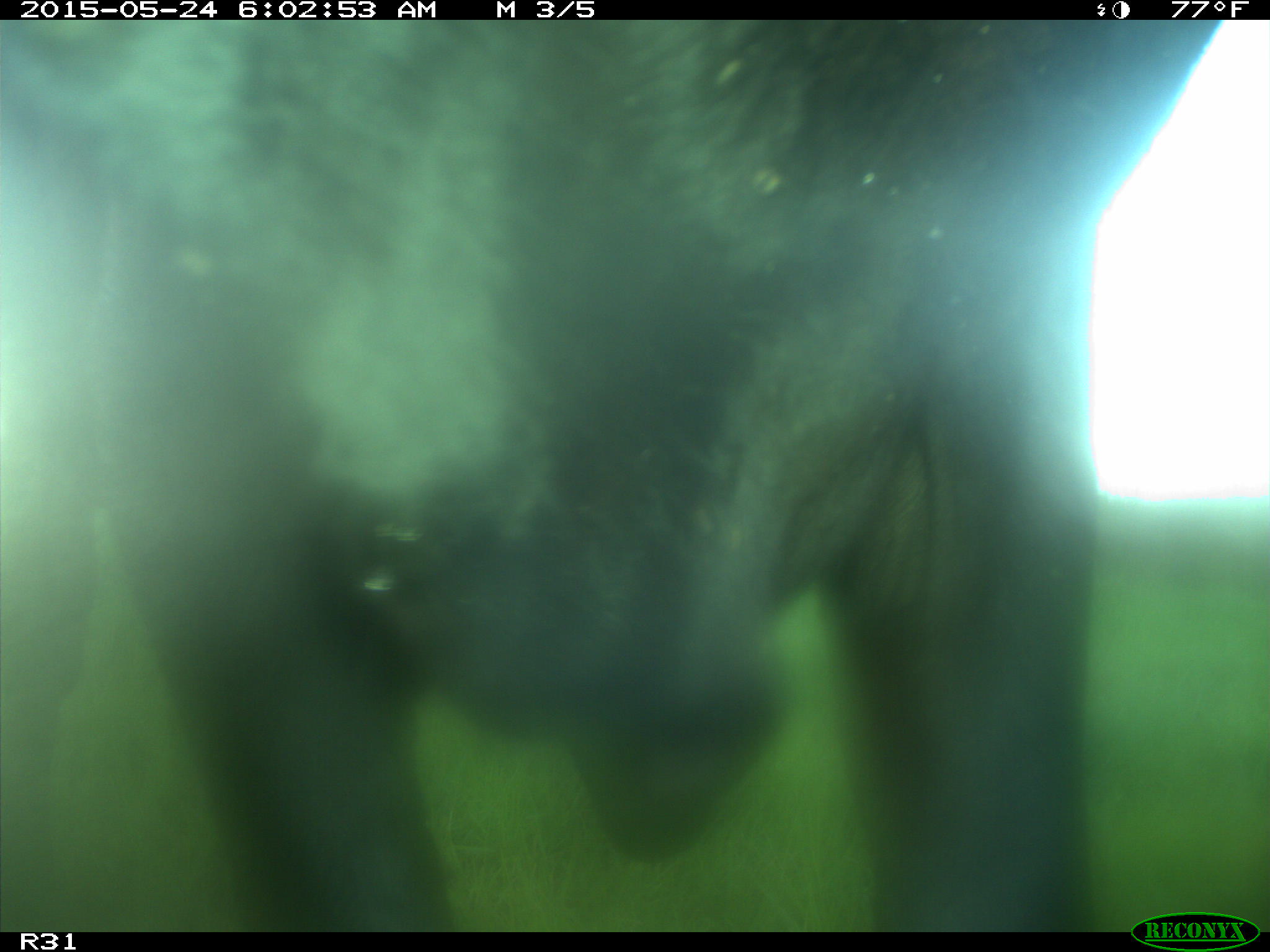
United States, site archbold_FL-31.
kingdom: Animalia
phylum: Chordata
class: Mammalia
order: Artiodactyla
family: Bovidae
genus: Bos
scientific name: Bos taurus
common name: domestic cow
Bos taurus (domestic cow).